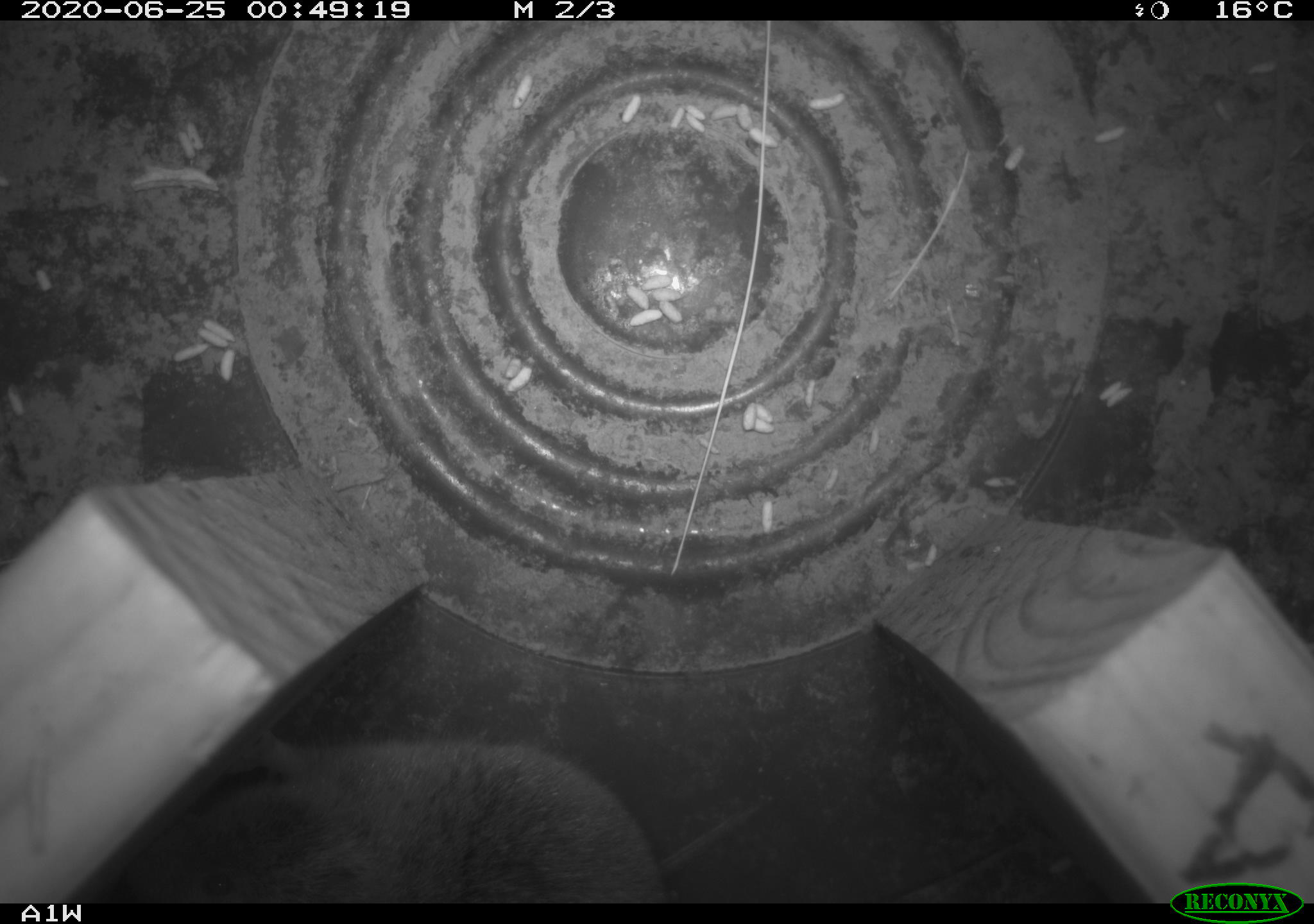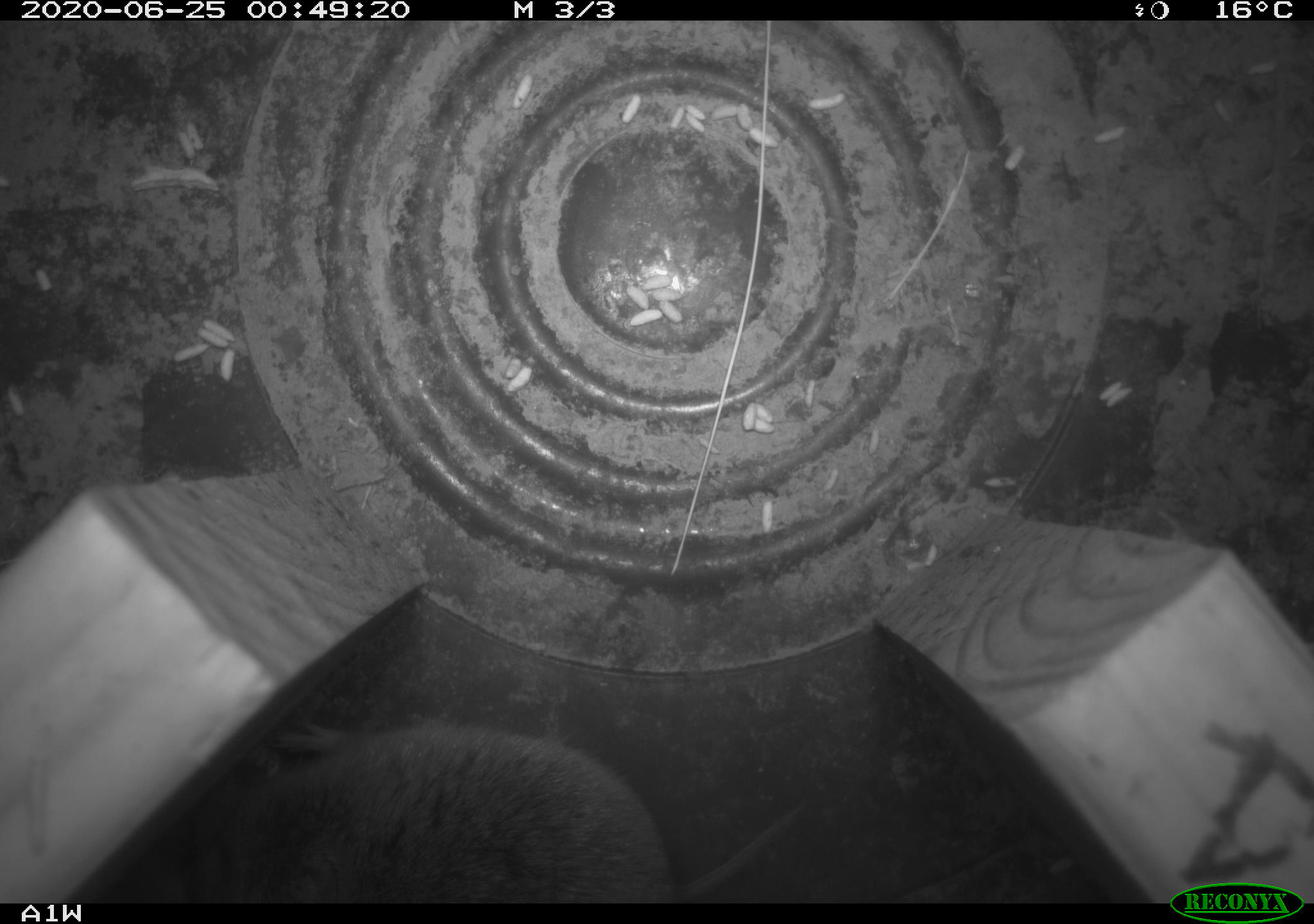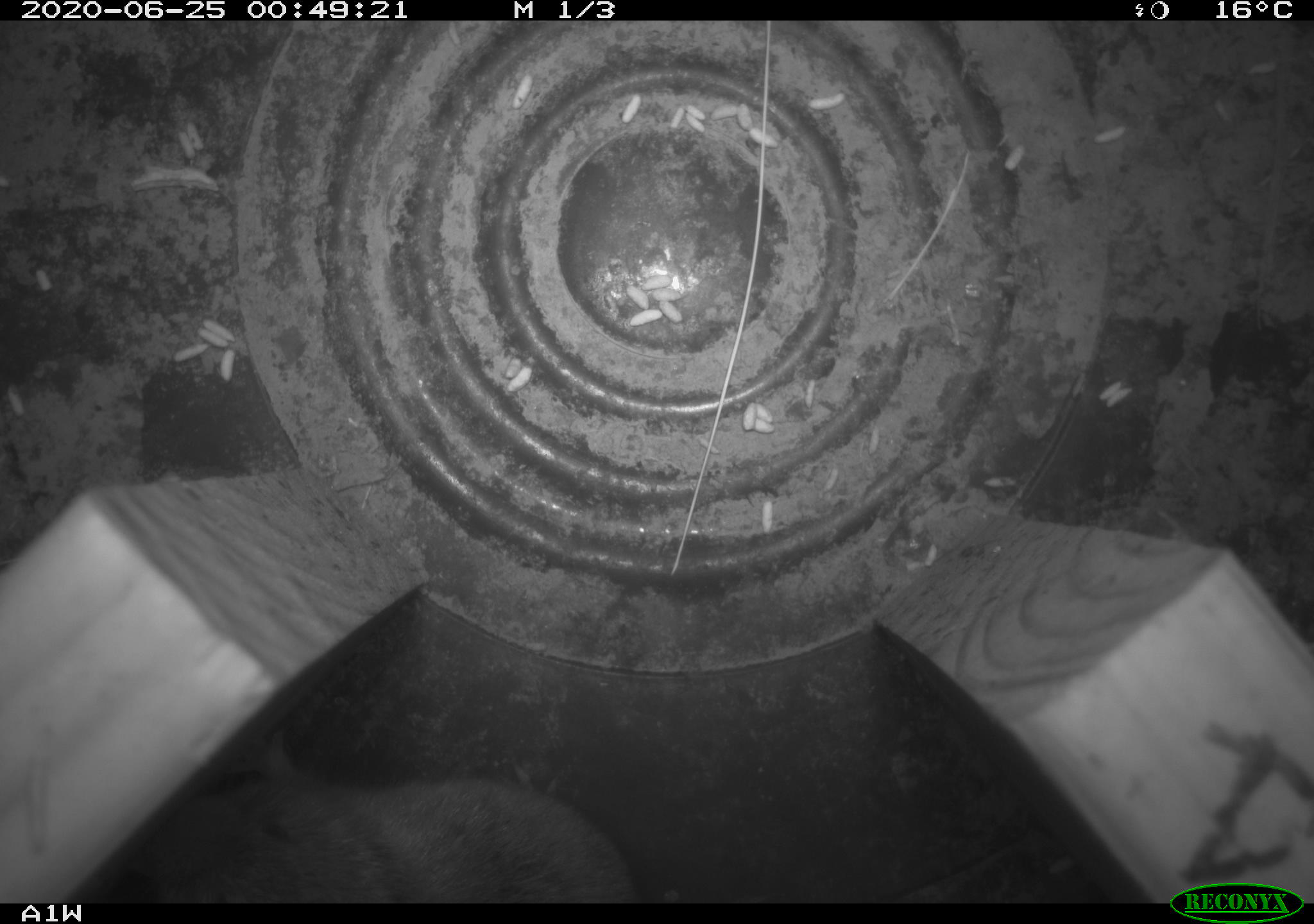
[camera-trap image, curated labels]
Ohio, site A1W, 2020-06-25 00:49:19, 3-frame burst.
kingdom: Animalia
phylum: Chordata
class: Mammalia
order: Rodentia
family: Cricetidae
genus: Microtus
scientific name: Microtus pennsylvanicus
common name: meadow vole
Meadow vole (Microtus pennsylvanicus).